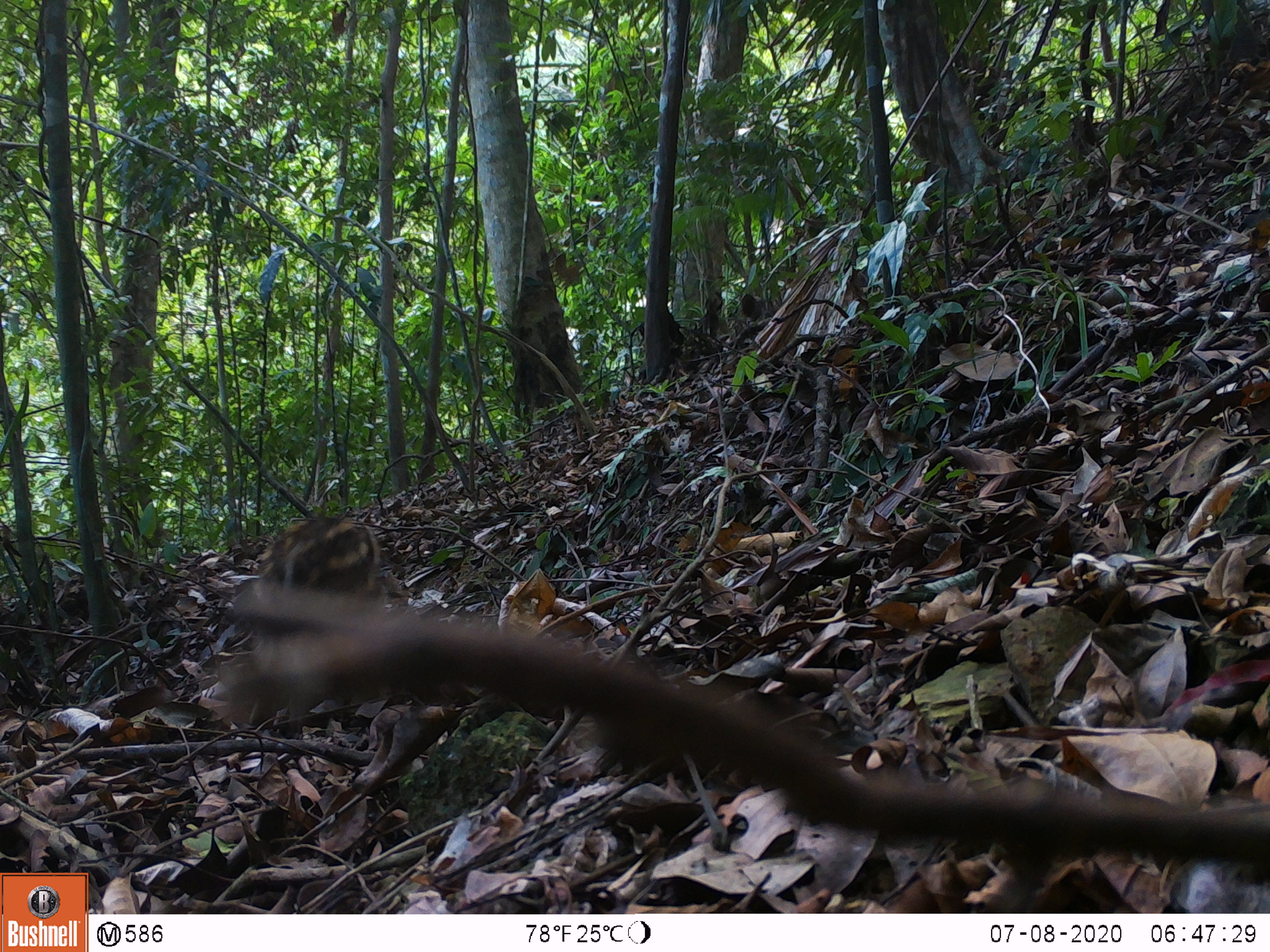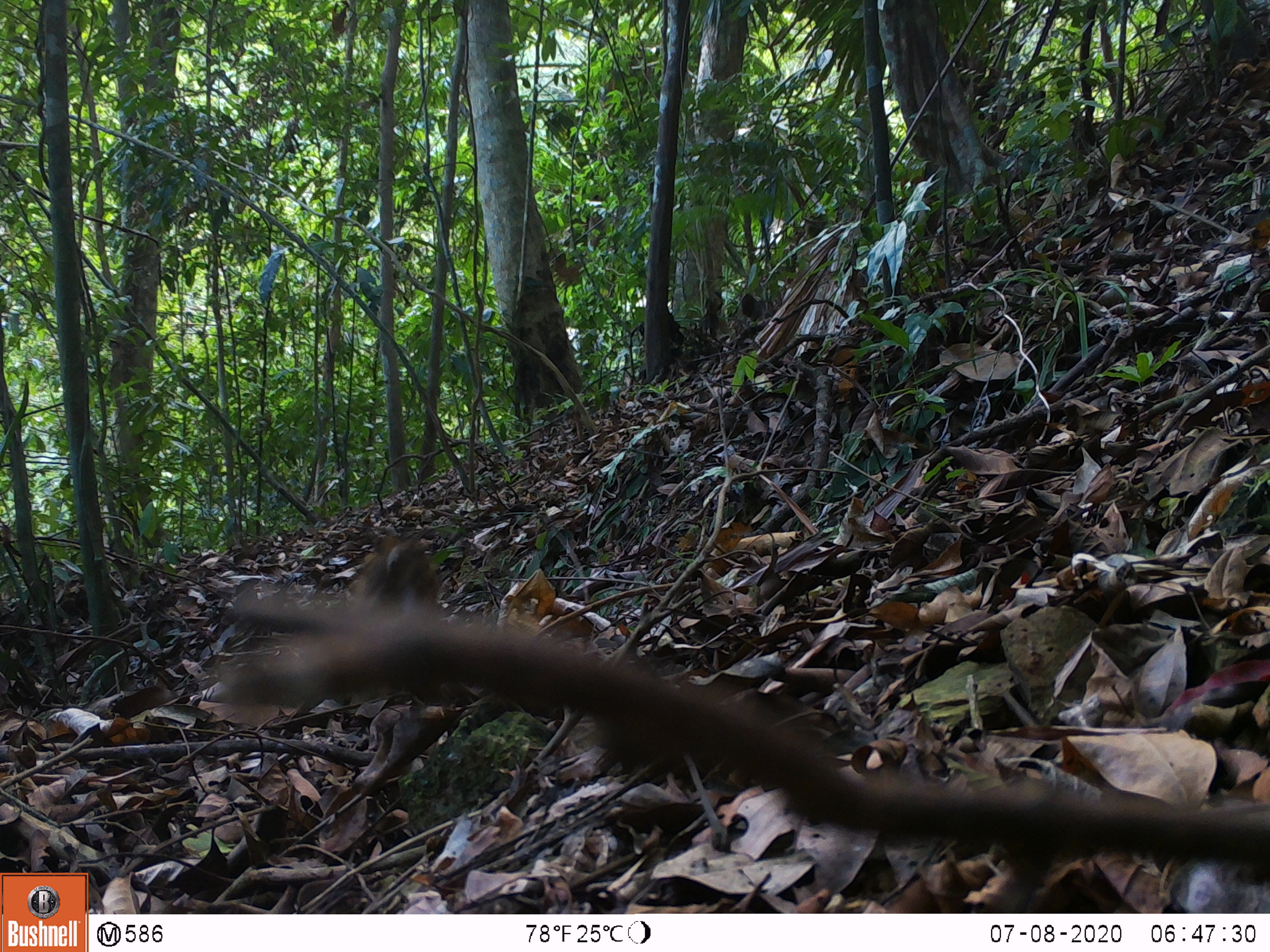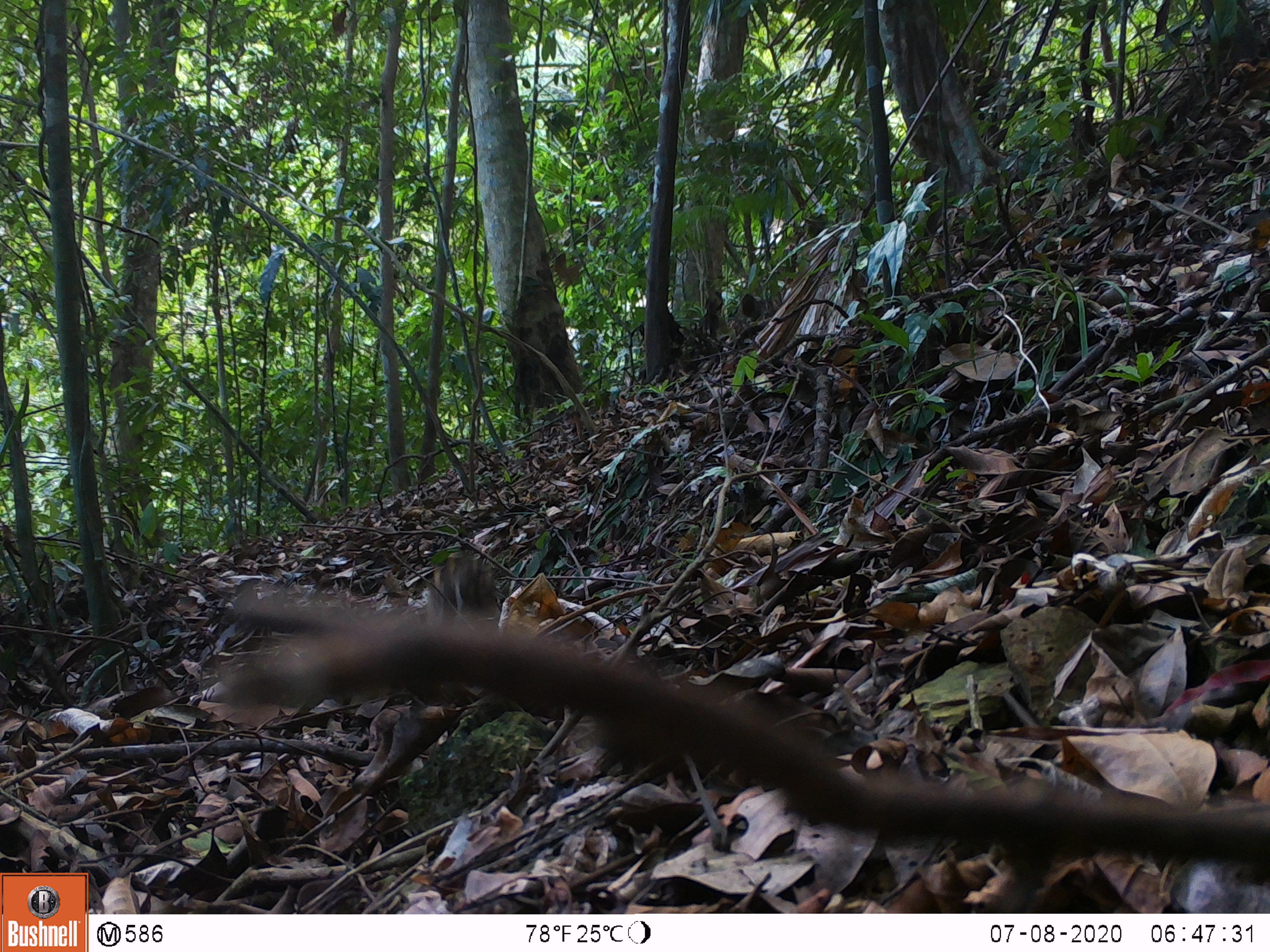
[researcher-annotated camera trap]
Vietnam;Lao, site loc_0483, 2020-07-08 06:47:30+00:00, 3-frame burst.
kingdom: Animalia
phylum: Chordata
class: Mammalia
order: Artiodactyla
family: Suidae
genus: Sus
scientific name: Sus scrofa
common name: eurasian wild pig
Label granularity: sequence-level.